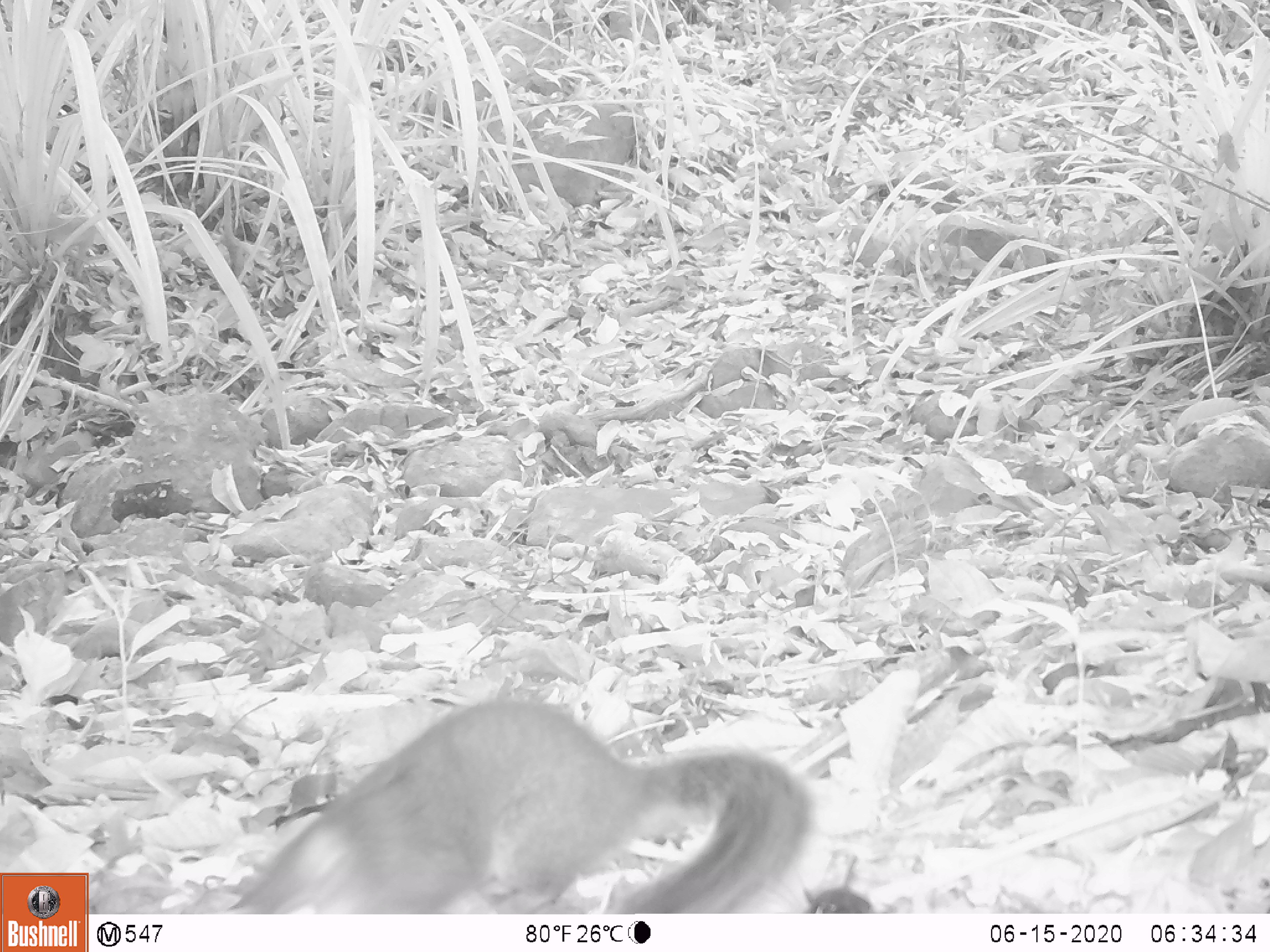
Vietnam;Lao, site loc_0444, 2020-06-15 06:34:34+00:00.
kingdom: Animalia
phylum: Chordata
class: Mammalia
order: Rodentia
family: Sciuridae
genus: Dremomys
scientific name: Dremomys rufigenis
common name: red-cheeked squirrel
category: red cheeked squirrel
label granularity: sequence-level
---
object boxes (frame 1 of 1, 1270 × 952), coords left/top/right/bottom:
red cheeked squirrel: 225/697/810/913